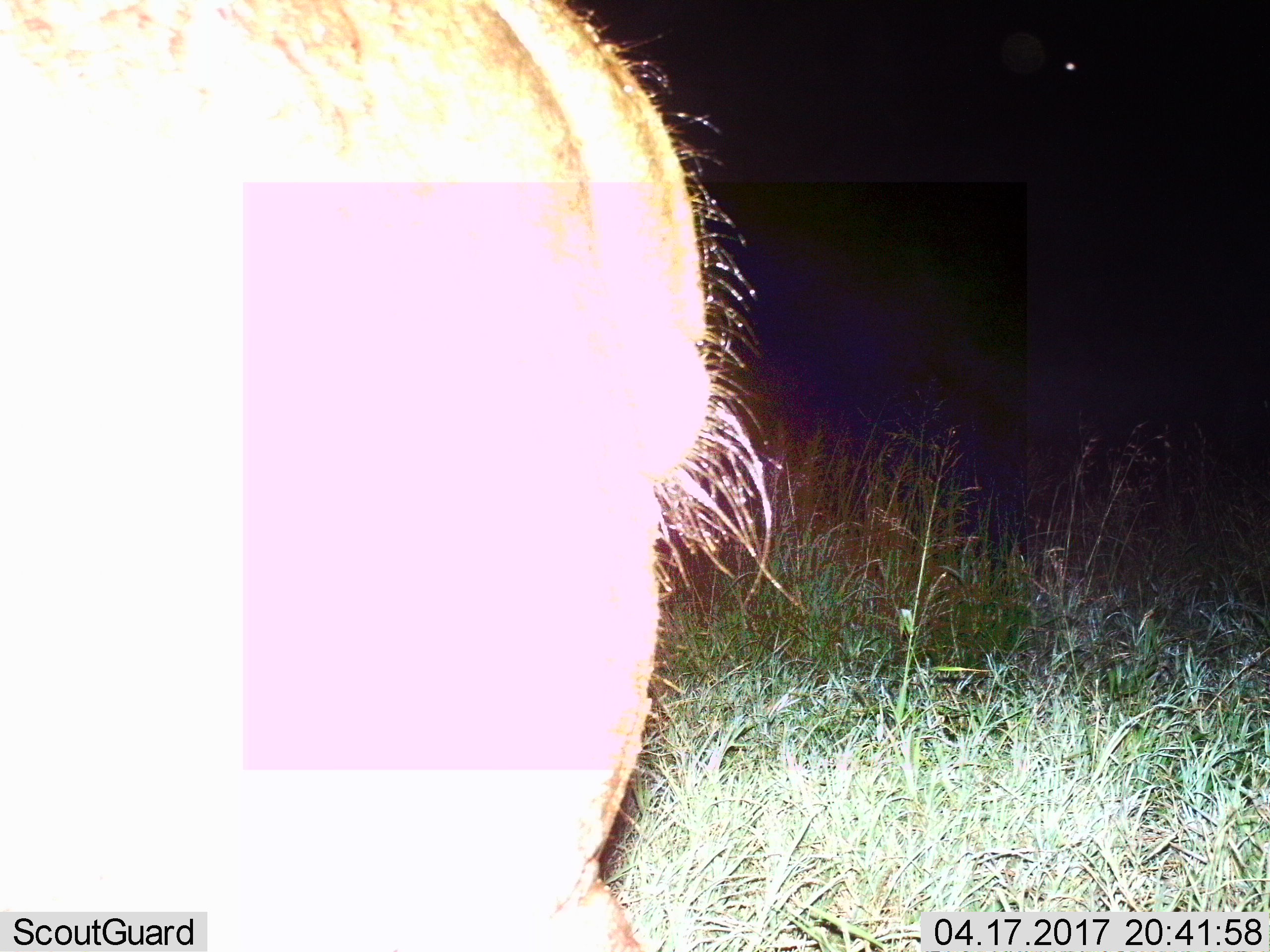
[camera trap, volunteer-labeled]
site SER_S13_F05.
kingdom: Animalia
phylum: Chordata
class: Mammalia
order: Artiodactyla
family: Hippopotamidae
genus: Hippopotamus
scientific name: Hippopotamus amphibius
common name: hippopotamus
Hippopotamus (Hippopotamus amphibius), count 1. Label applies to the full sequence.